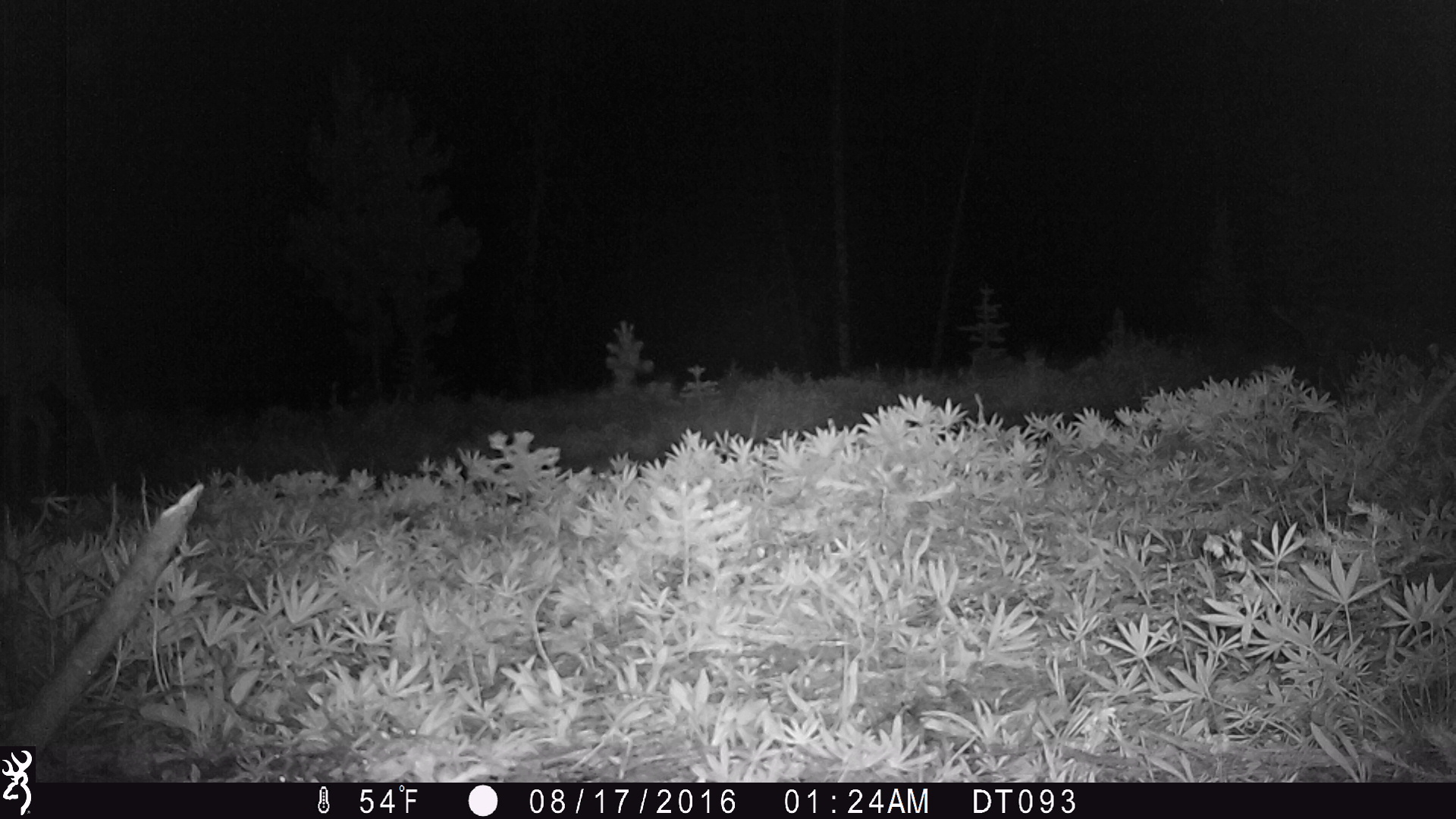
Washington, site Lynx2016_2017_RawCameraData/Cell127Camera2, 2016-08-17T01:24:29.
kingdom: Animalia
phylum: Chordata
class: Mammalia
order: Artiodactyla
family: Cervidae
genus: Odocoileus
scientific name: Odocoileus hemionus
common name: mule deer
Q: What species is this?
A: Odocoileus hemionus (mule deer).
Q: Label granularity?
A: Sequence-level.